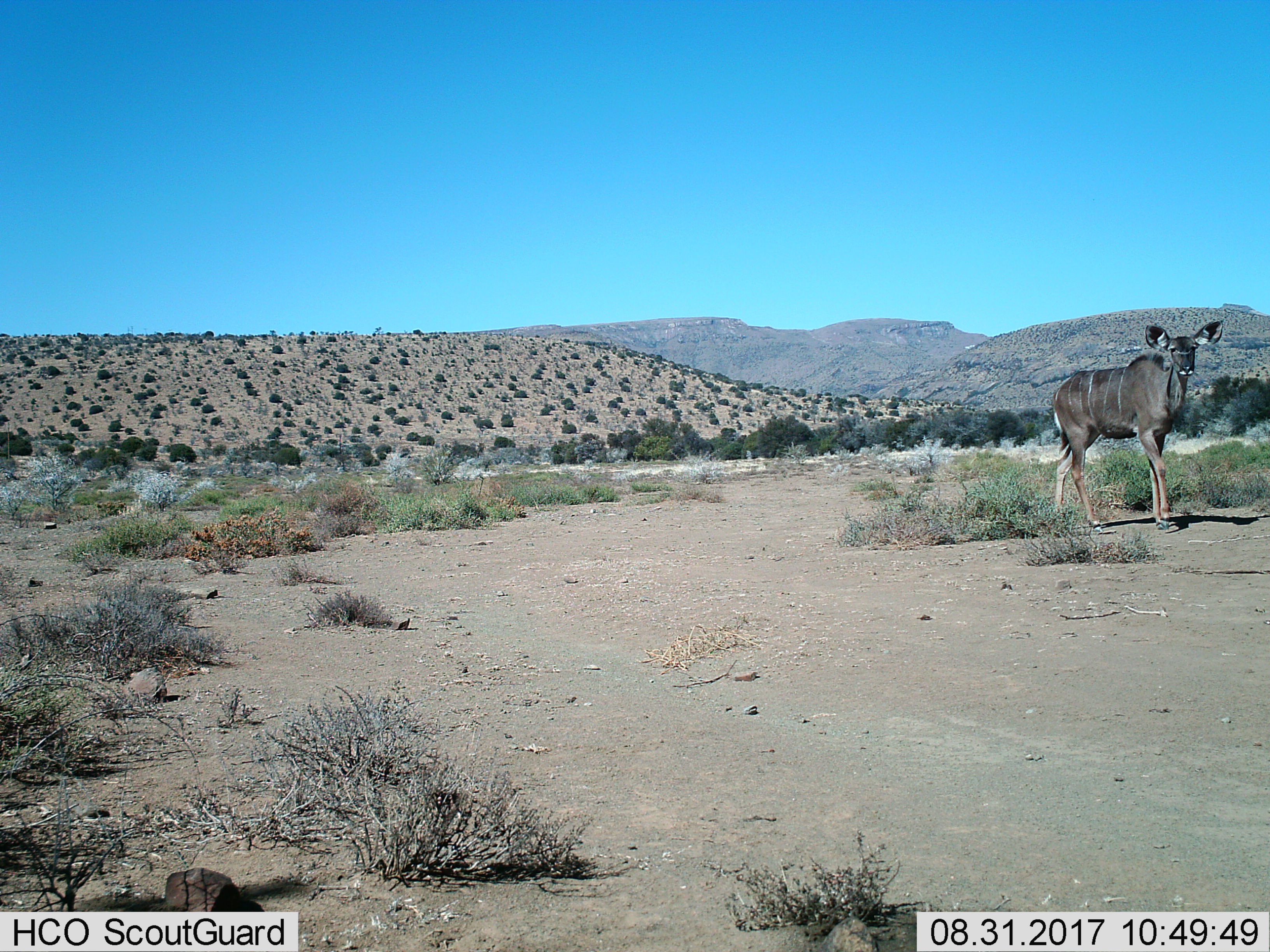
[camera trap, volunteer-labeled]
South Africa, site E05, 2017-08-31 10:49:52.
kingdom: Animalia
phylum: Chordata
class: Mammalia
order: Artiodactyla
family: Bovidae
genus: Tragelaphus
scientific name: Tragelaphus strepsiceros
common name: greater kudu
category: kudu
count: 1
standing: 43%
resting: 0%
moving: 57%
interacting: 0%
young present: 0%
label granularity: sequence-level